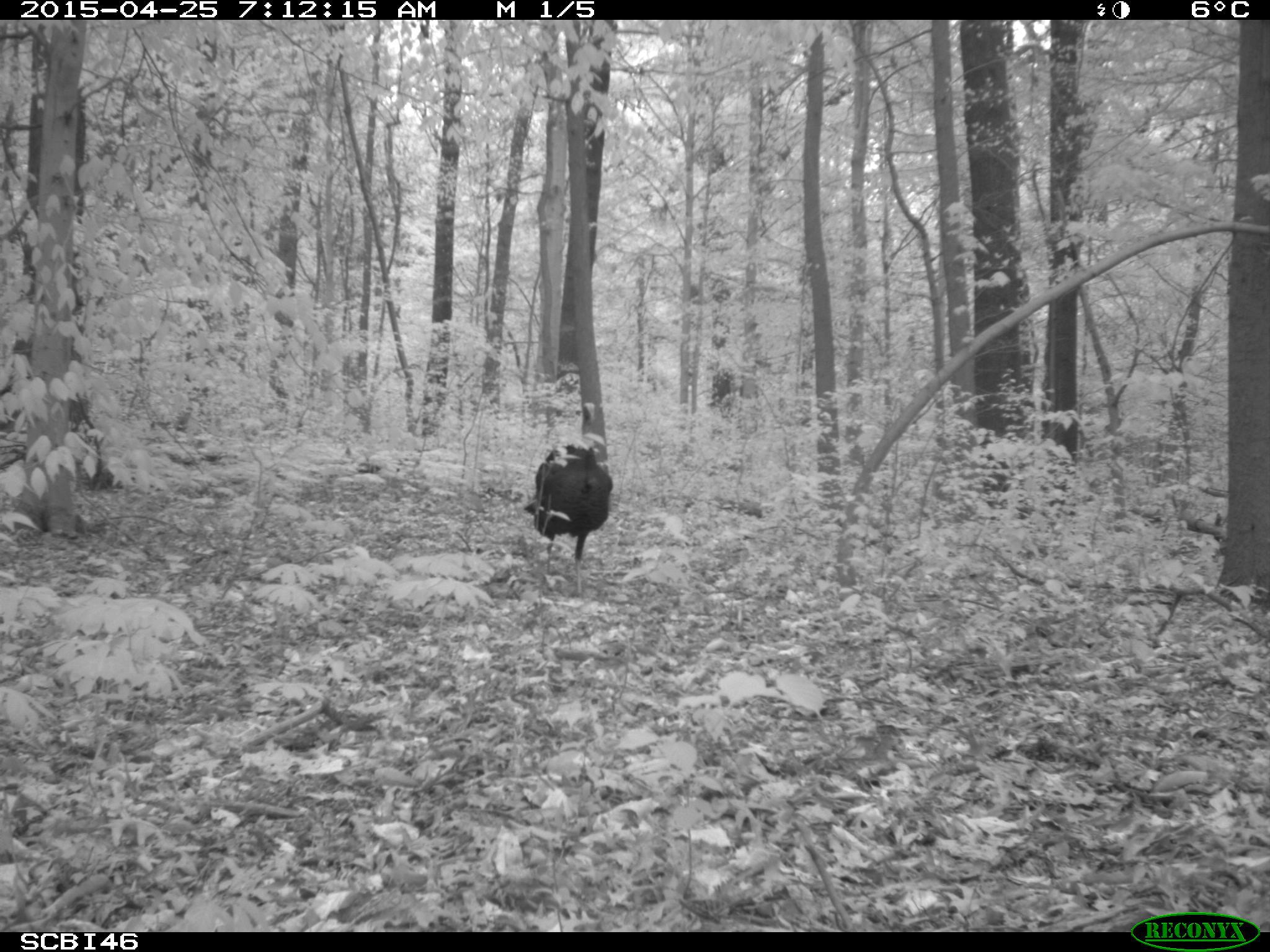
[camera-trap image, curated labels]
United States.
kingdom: Animalia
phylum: Chordata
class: Aves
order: Galliformes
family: Phasianidae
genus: Meleagris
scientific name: Meleagris gallopavo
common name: wild turkey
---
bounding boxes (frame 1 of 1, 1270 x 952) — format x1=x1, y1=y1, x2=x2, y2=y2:
Wild Turkey: x1=525, y1=401, x2=619, y2=586